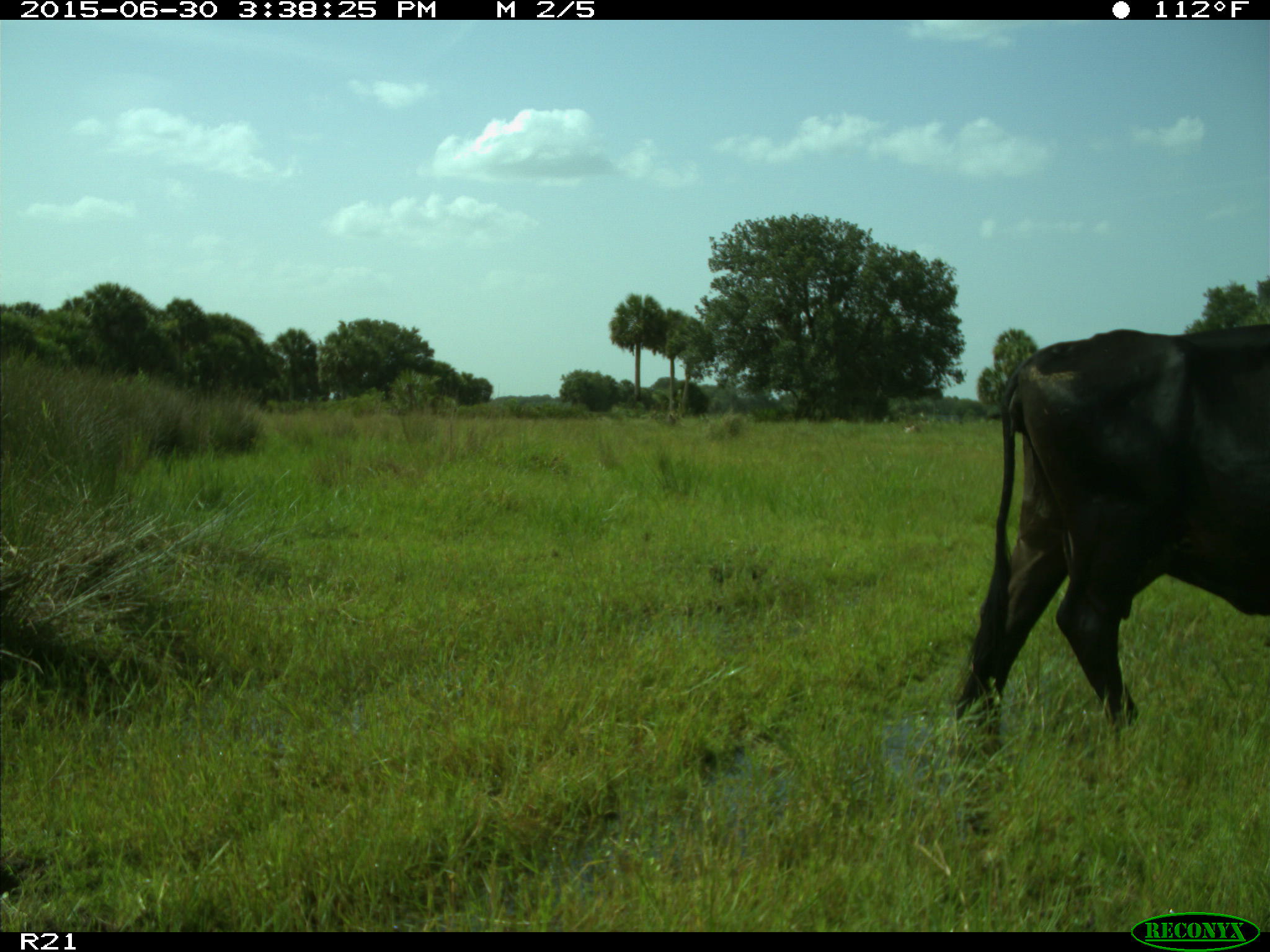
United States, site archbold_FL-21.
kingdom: Animalia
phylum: Chordata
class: Mammalia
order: Artiodactyla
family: Bovidae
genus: Bos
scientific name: Bos taurus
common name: domestic cow